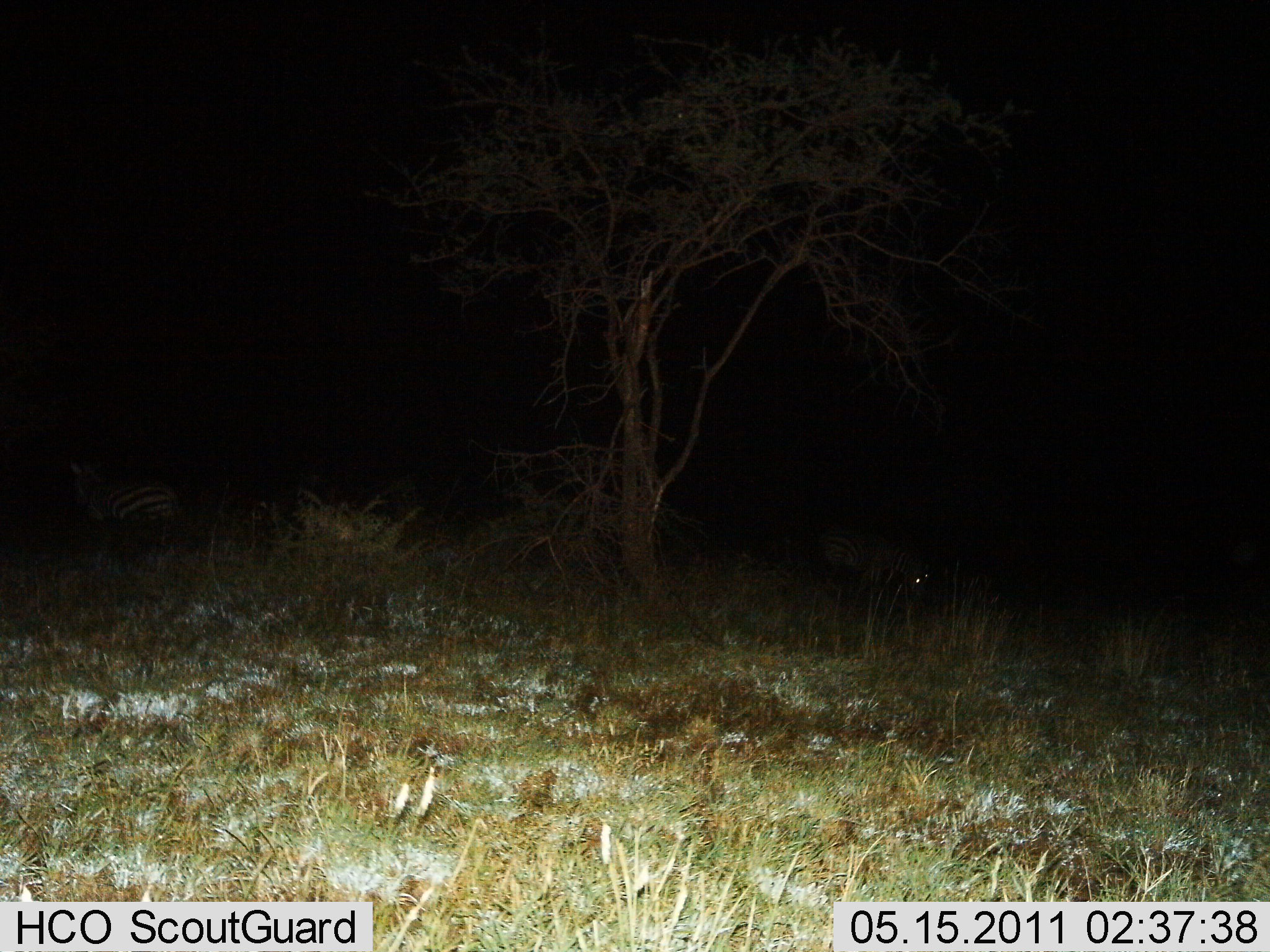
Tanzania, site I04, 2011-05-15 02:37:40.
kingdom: Animalia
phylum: Chordata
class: Mammalia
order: Perissodactyla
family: Equidae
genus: Equus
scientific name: Equus quagga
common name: plains zebra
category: zebra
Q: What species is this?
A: Zebra (plains zebra) (Equus quagga).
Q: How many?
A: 2.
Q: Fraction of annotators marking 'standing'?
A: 91%.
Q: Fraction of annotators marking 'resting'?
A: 9%.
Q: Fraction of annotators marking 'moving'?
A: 0%.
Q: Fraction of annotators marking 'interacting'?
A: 0%.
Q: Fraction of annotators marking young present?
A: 0%.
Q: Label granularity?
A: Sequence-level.